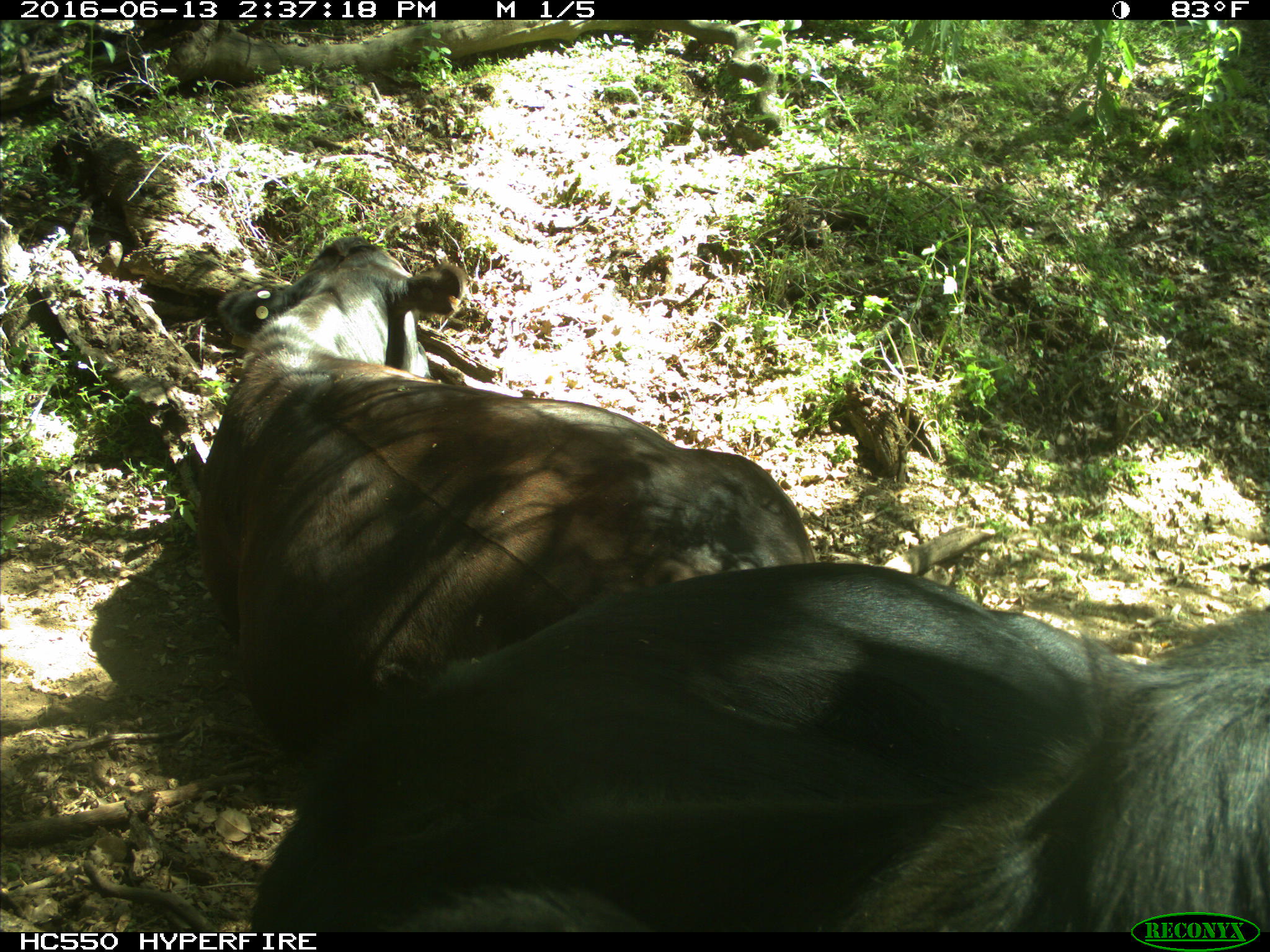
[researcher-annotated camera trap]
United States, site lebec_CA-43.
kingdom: Animalia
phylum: Chordata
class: Mammalia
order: Artiodactyla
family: Bovidae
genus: Bos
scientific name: Bos taurus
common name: domestic cow